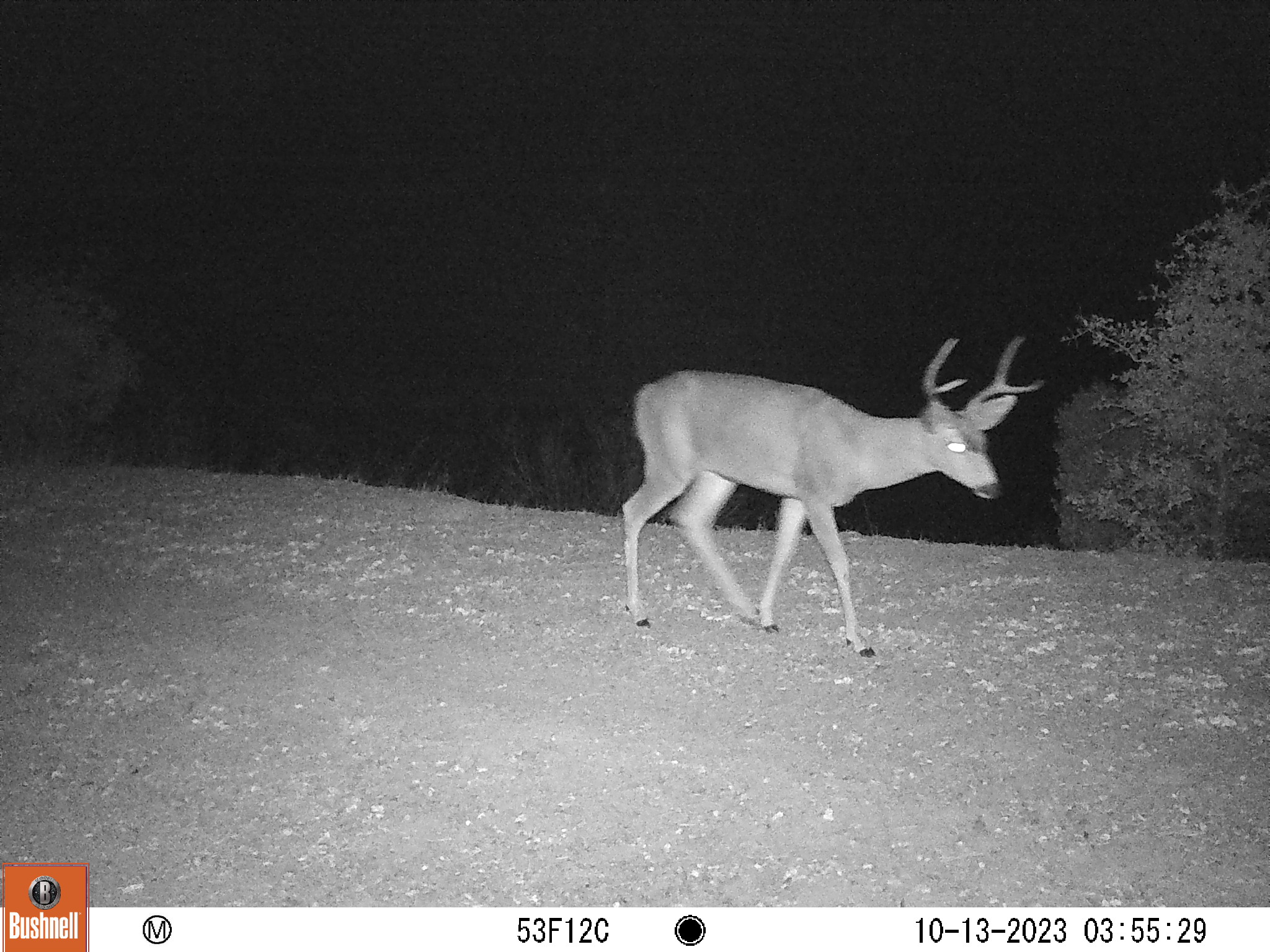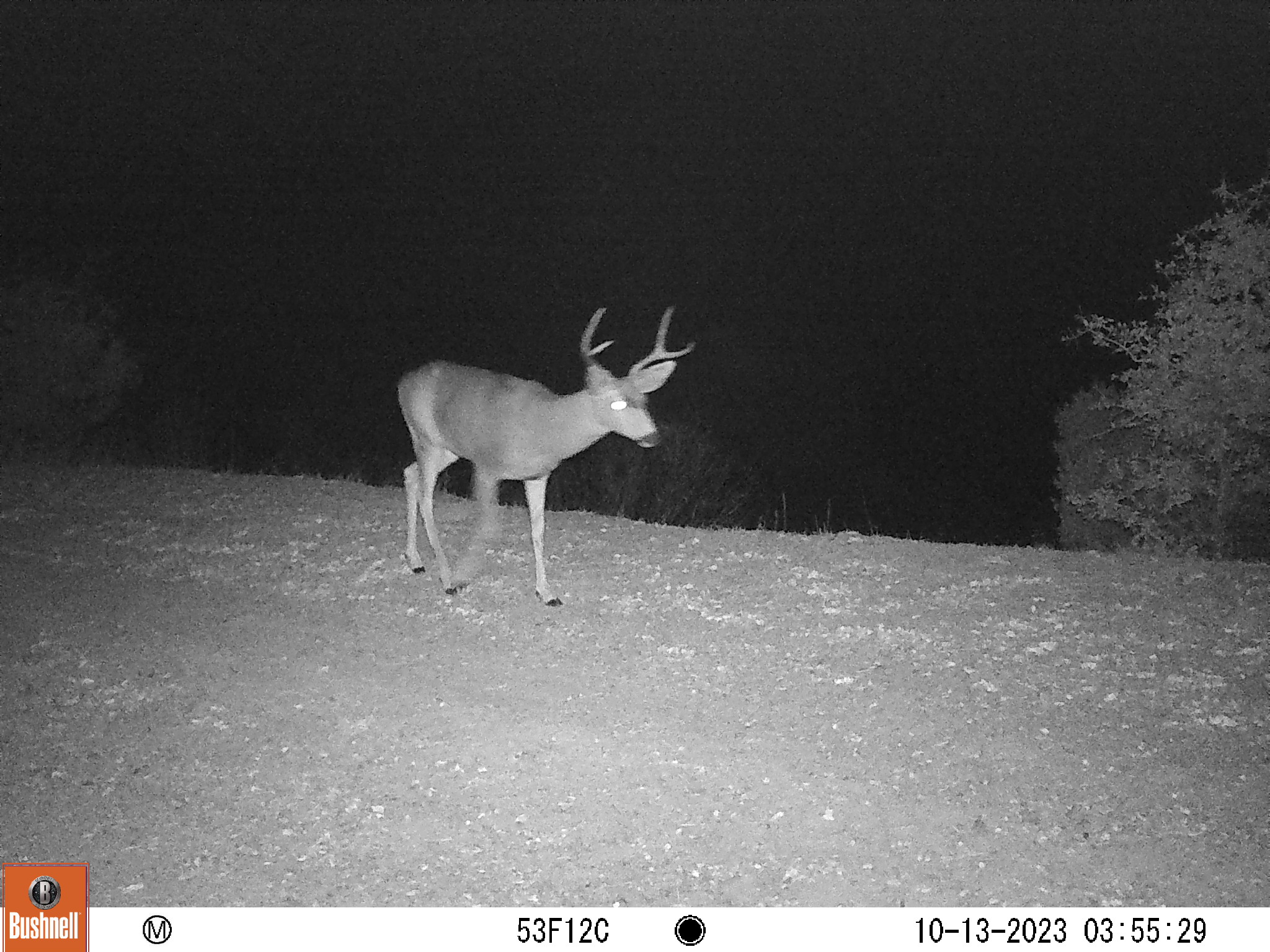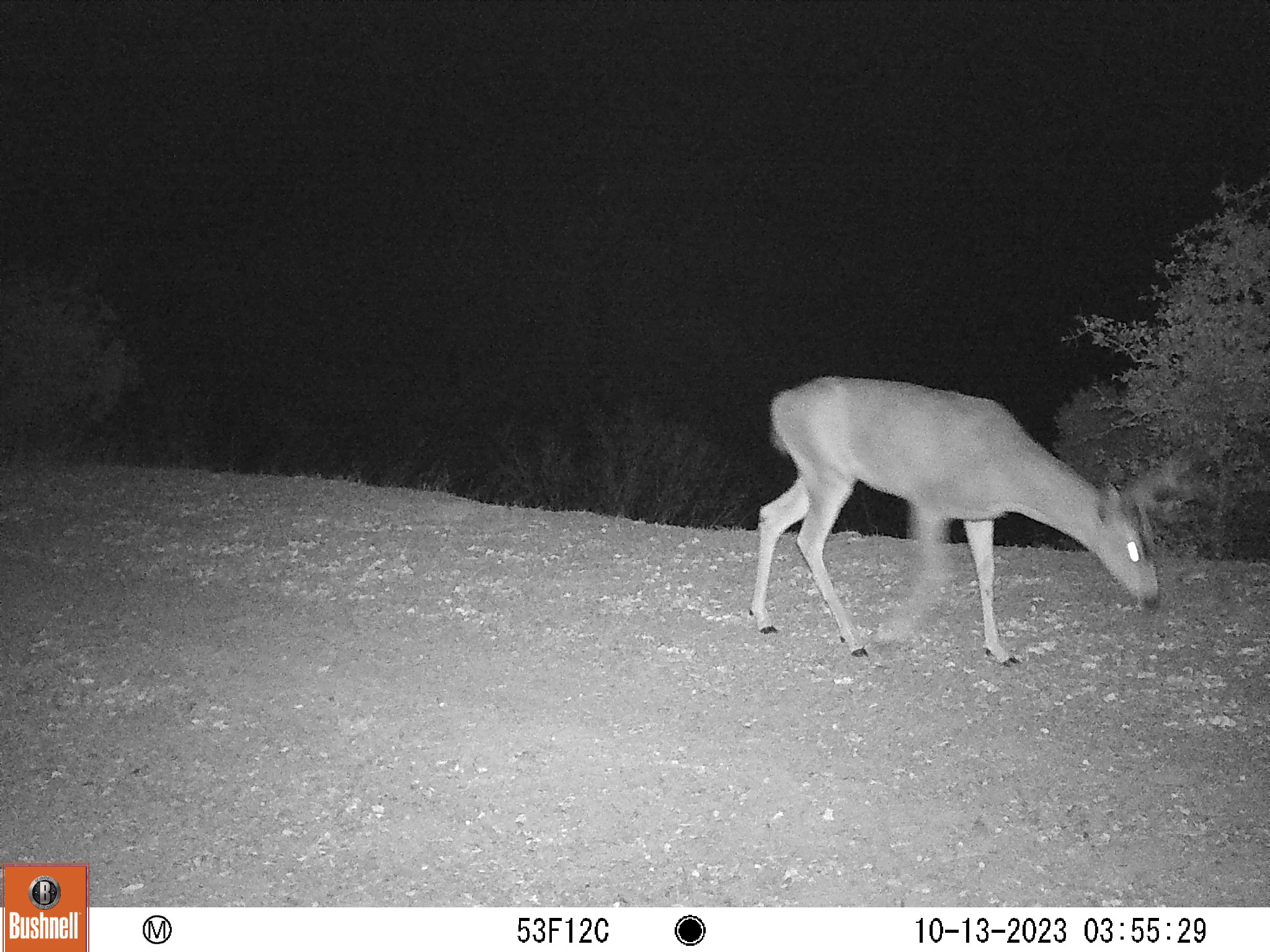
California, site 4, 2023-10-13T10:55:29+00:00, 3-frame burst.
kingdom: Animalia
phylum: Chordata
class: Mammalia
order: Artiodactyla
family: Cervidae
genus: Odocoileus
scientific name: Odocoileus hemionus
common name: mule deer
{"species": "mule deer (Odocoileus hemionus)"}